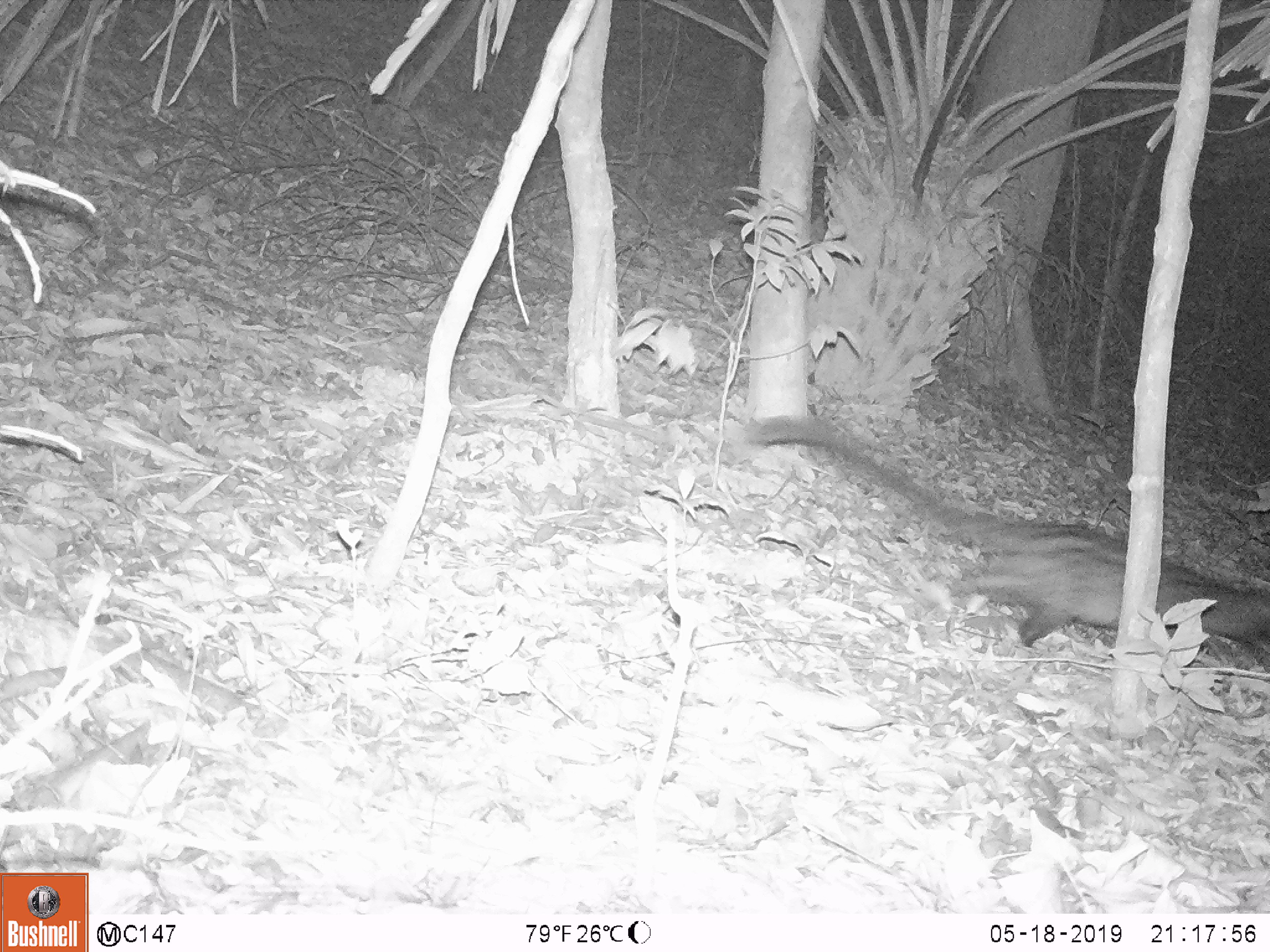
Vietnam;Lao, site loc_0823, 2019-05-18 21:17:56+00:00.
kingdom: Animalia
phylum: Chordata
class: Mammalia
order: Carnivora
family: Viverridae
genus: Paradoxurus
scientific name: Paradoxurus hermaphroditus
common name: common palm civet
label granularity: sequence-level